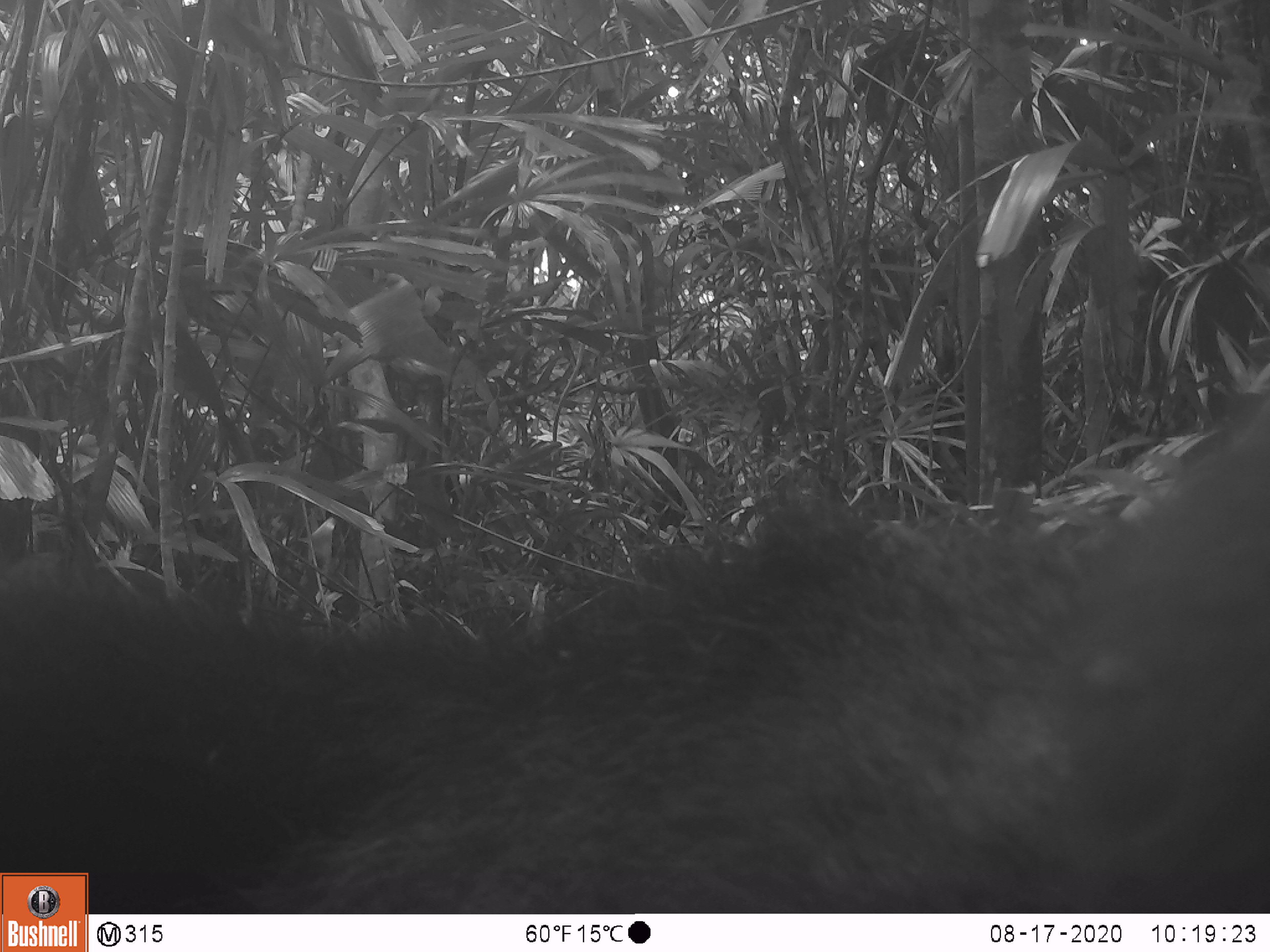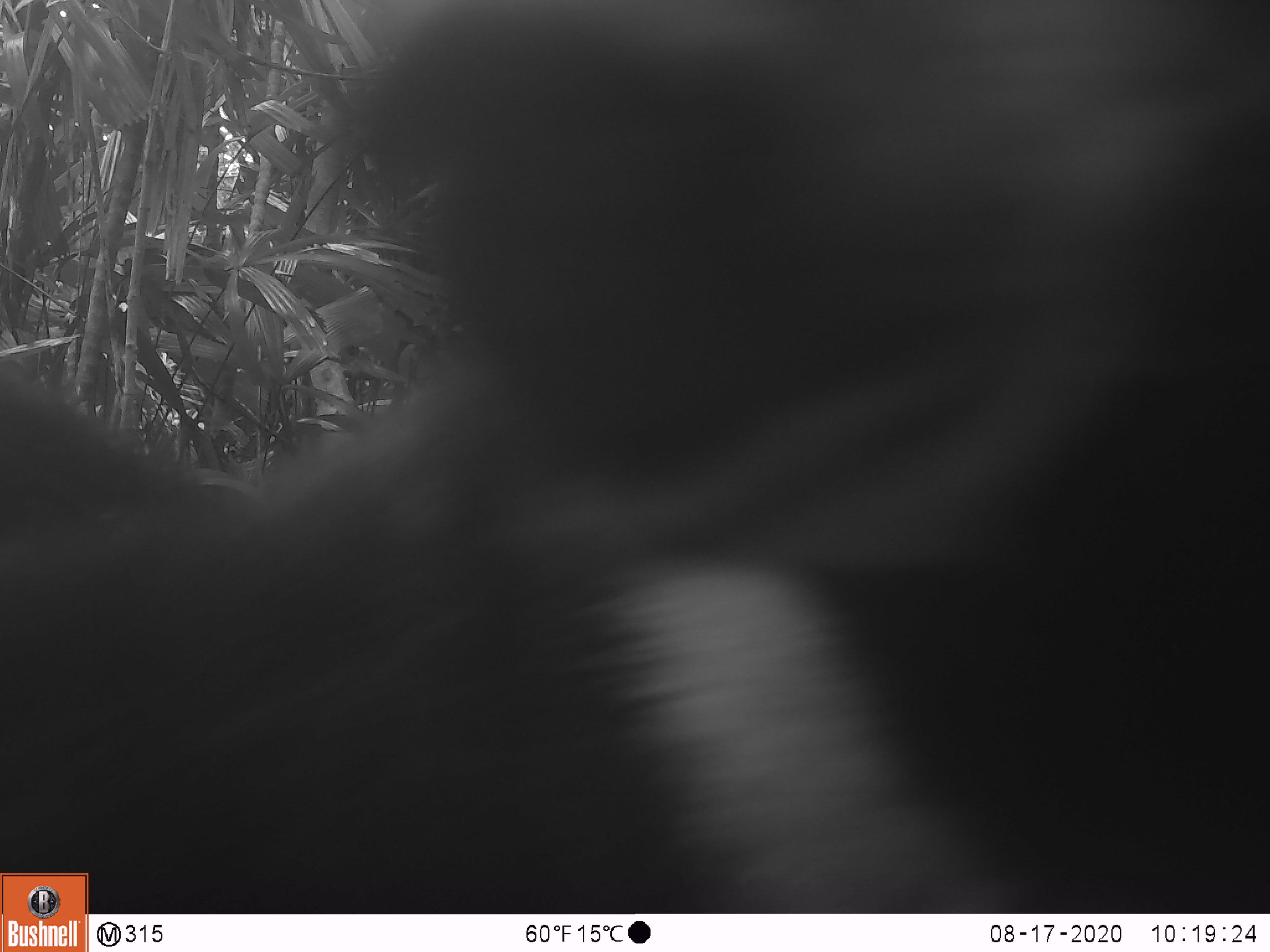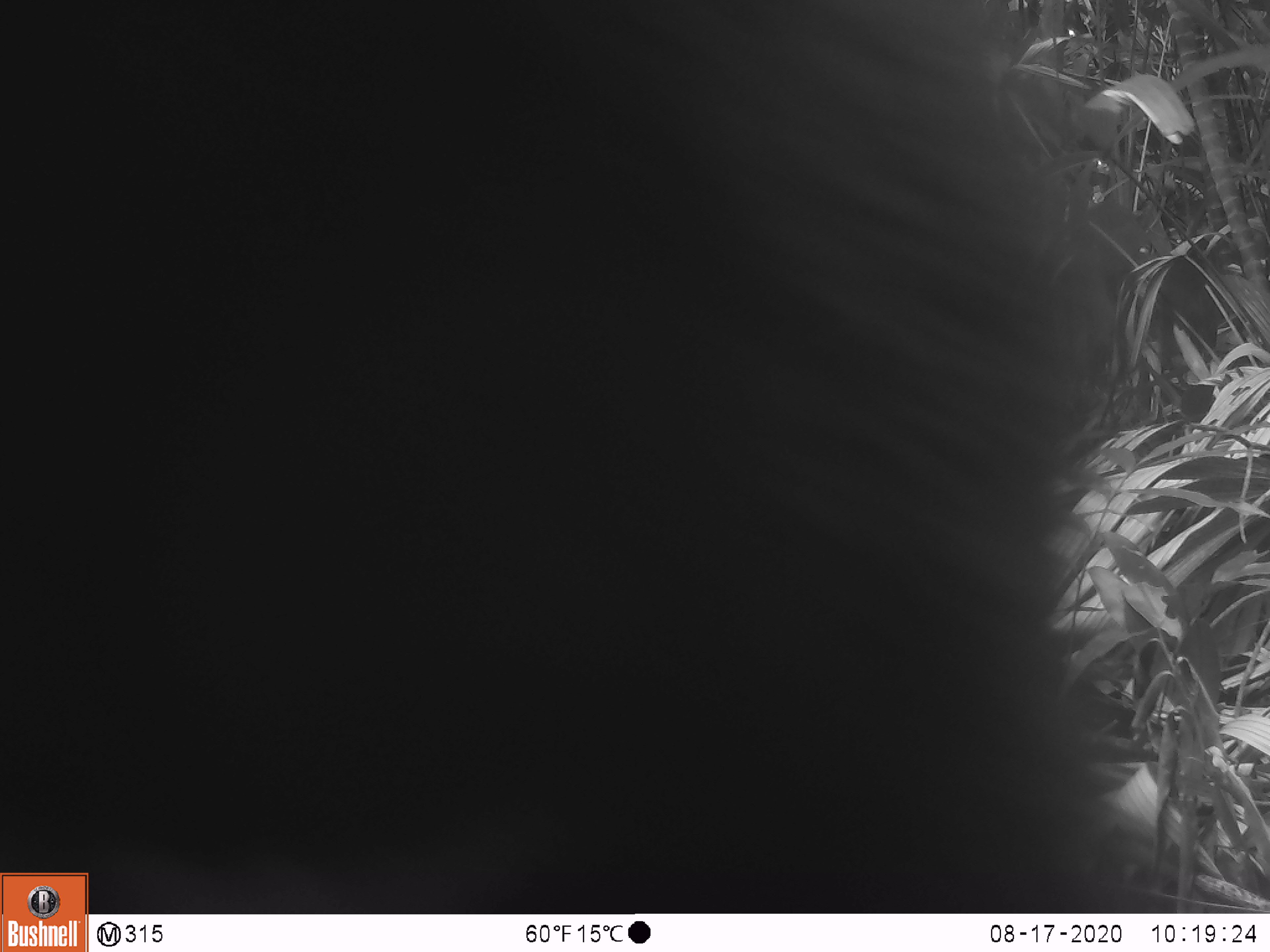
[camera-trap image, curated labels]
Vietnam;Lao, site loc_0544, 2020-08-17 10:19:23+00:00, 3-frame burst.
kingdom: Animalia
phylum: Chordata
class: Mammalia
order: Carnivora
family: Ursidae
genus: Ursus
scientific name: Ursus thibetanus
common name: asian black bear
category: asiatic black bear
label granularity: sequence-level